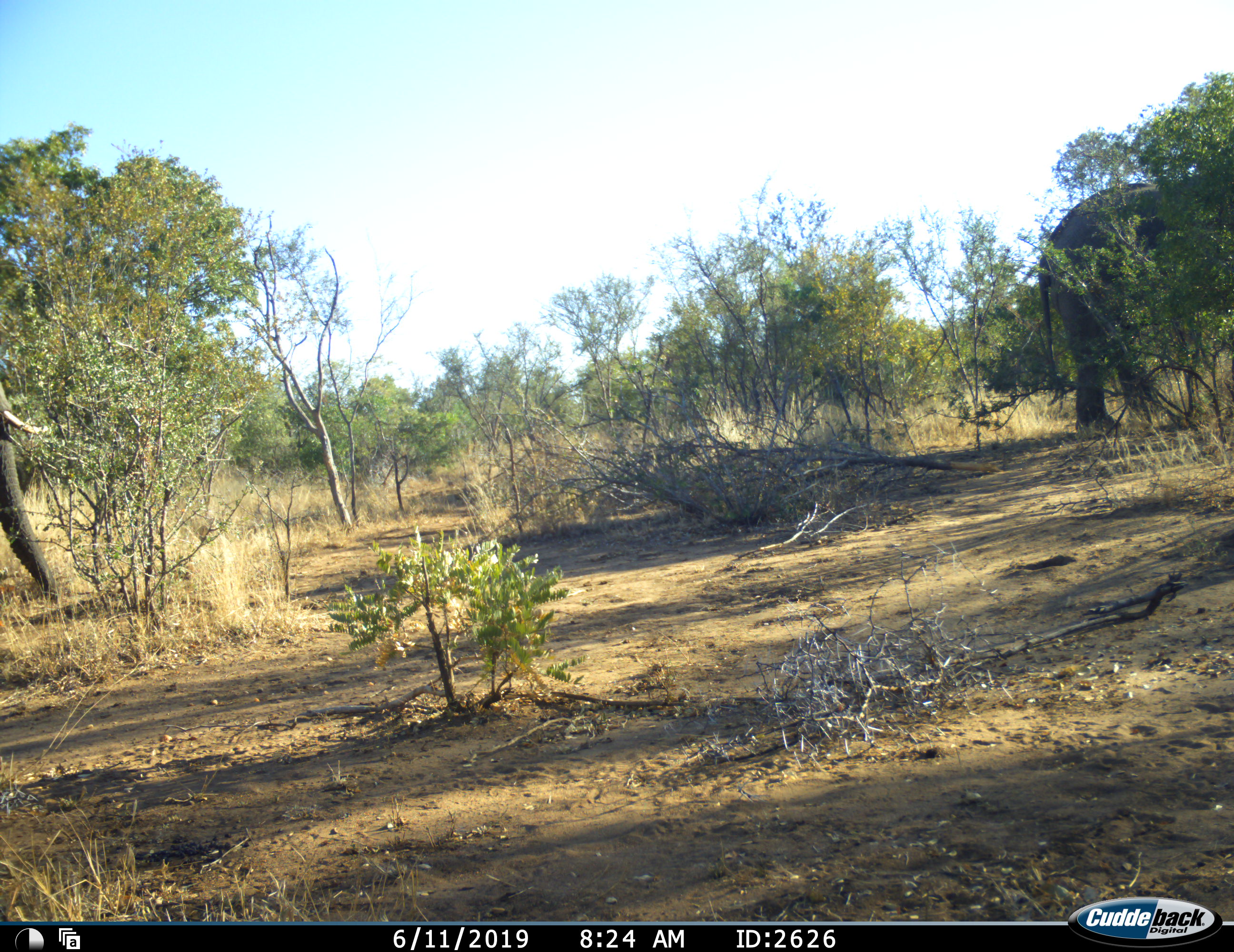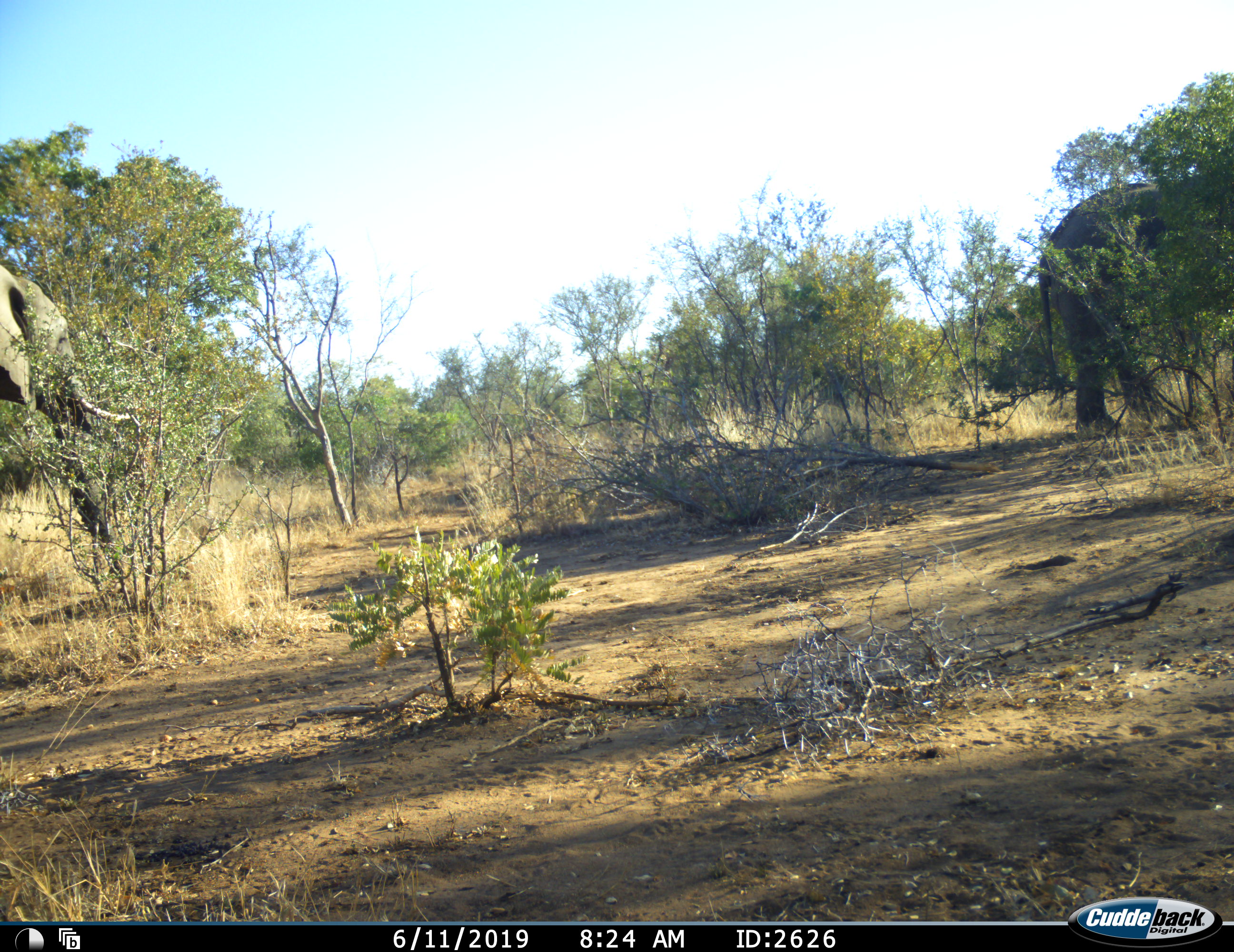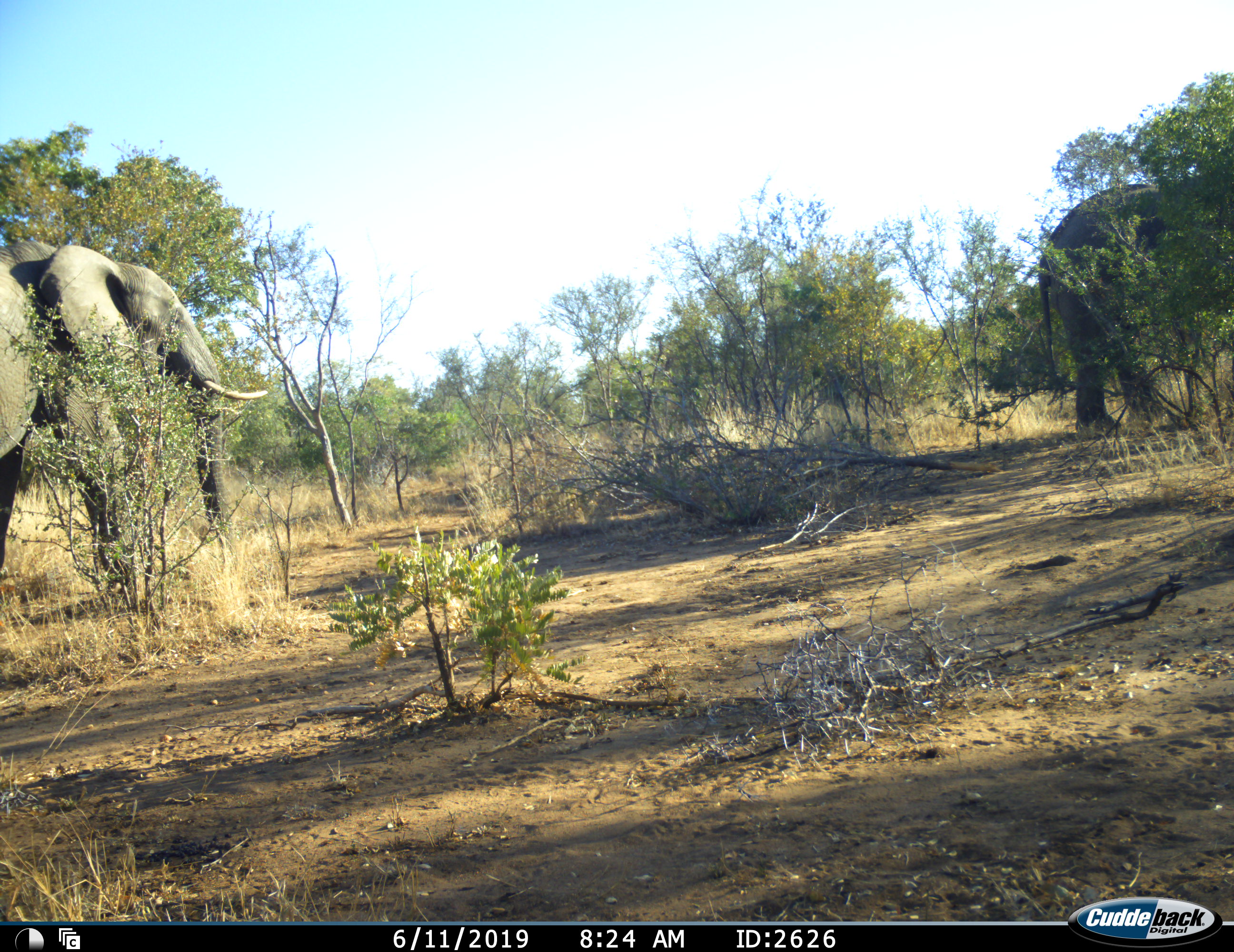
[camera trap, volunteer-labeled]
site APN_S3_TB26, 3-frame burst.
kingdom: Animalia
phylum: Chordata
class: Mammalia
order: Proboscidea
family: Elephantidae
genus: Loxodonta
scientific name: Loxodonta africana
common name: african bush elephant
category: elephant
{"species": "elephant (african bush elephant) (Loxodonta africana)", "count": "2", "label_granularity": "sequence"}